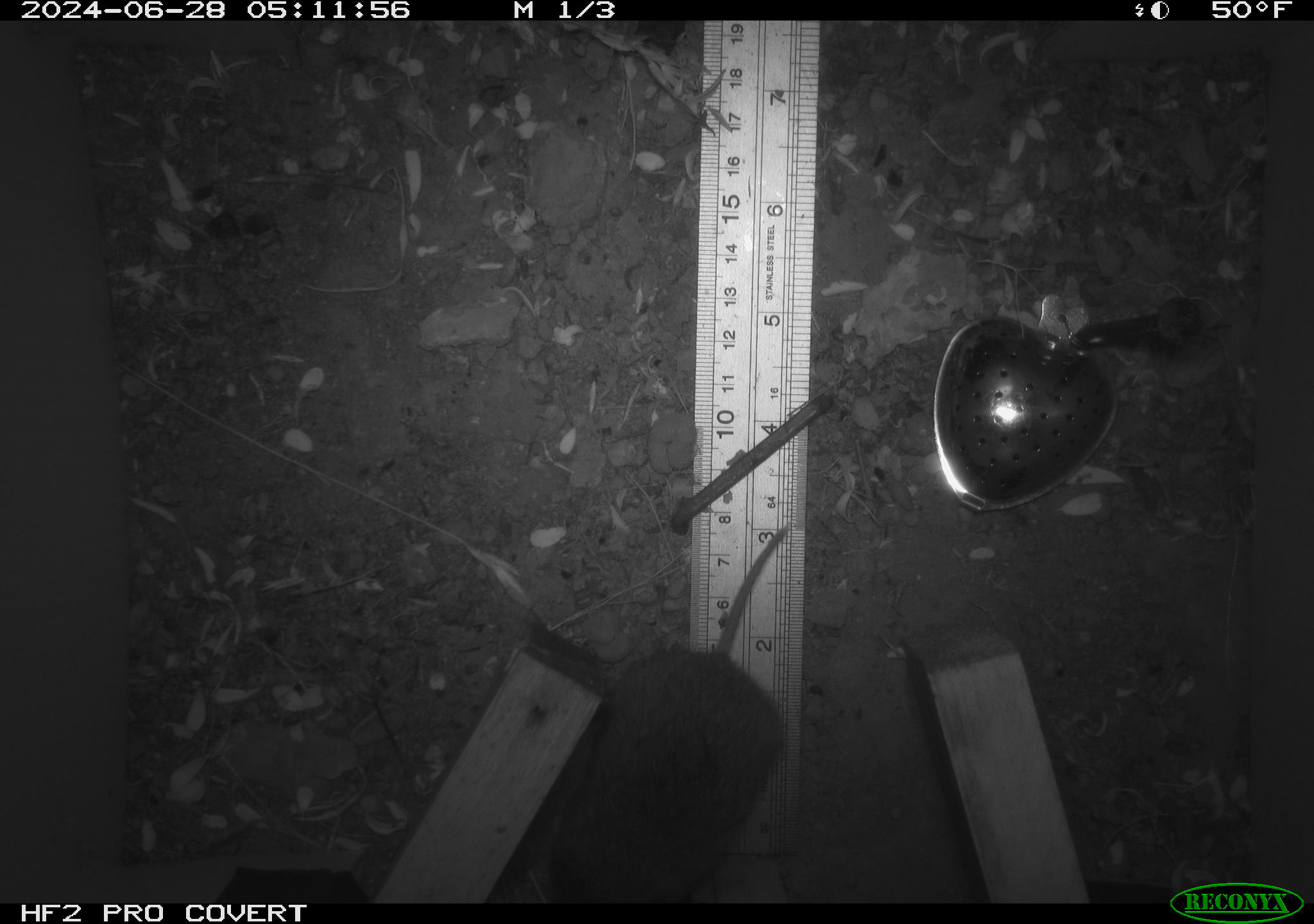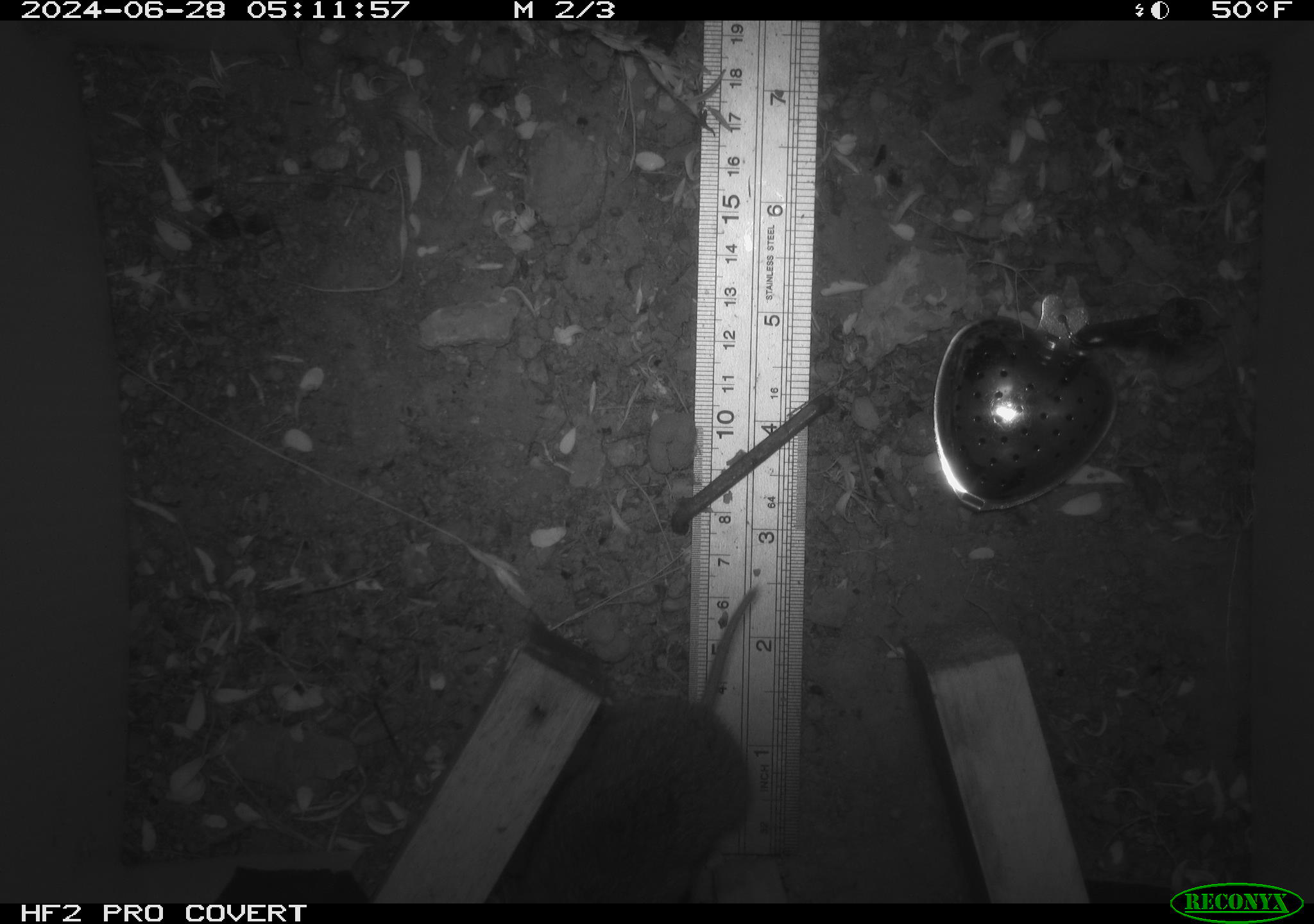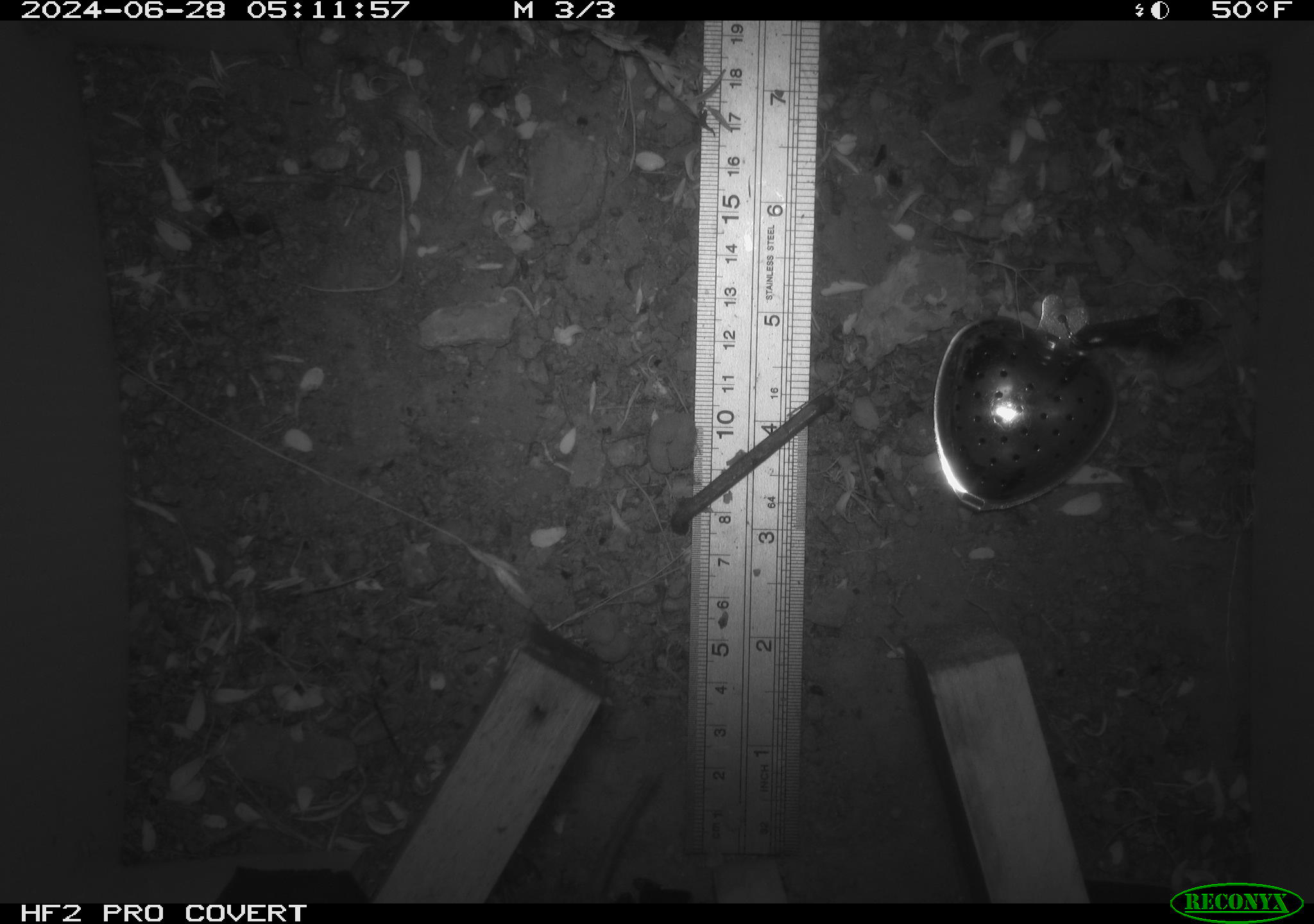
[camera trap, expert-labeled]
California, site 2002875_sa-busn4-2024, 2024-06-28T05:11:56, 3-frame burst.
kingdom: Animalia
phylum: Chordata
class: Mammalia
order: Rodentia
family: Cricetidae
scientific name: Arvicolinae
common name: voles, lemmings, and muskrats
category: arvicolinae subfamily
Arvicolinae subfamily (voles, lemmings, and muskrats) (Arvicolinae).